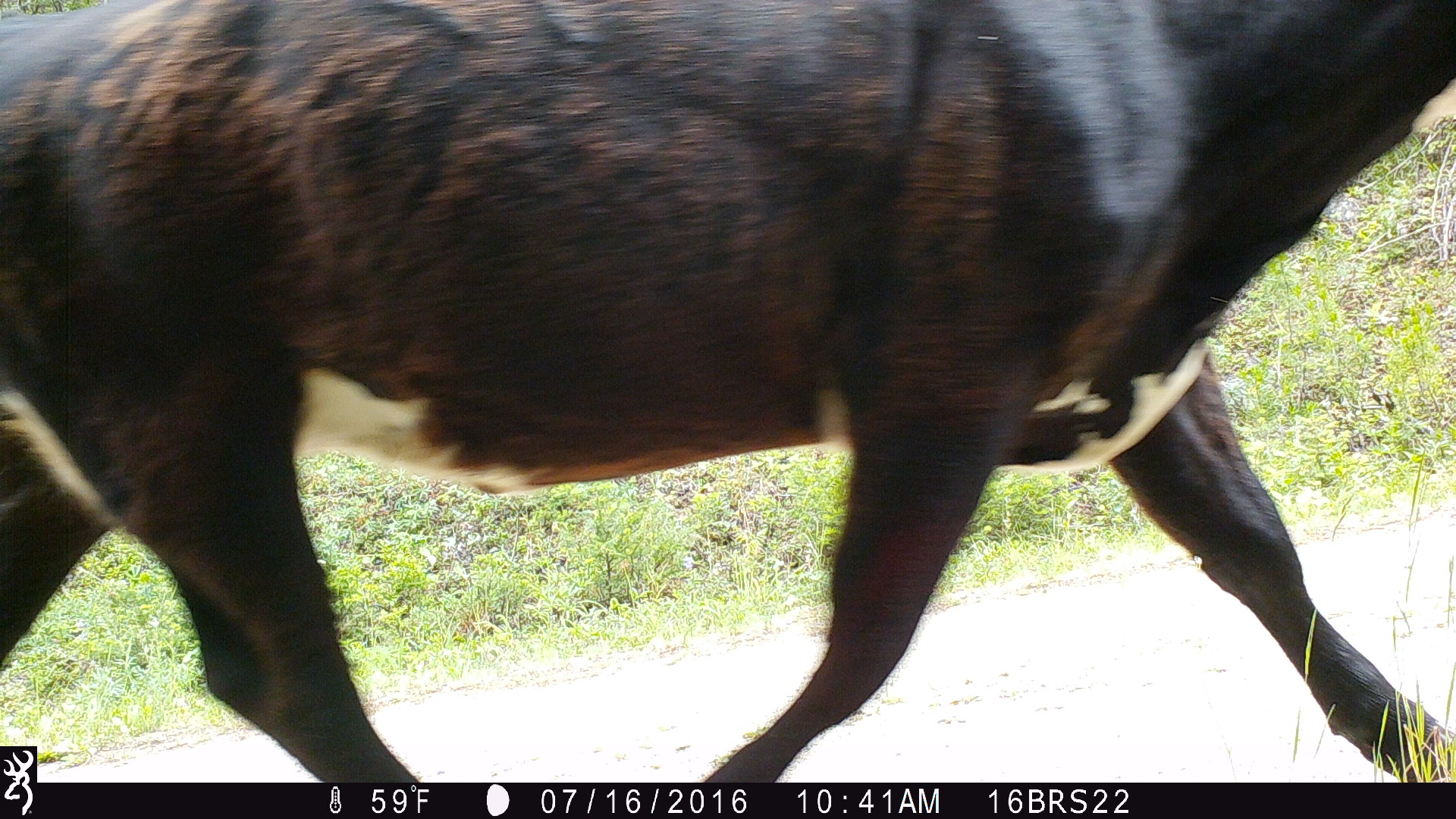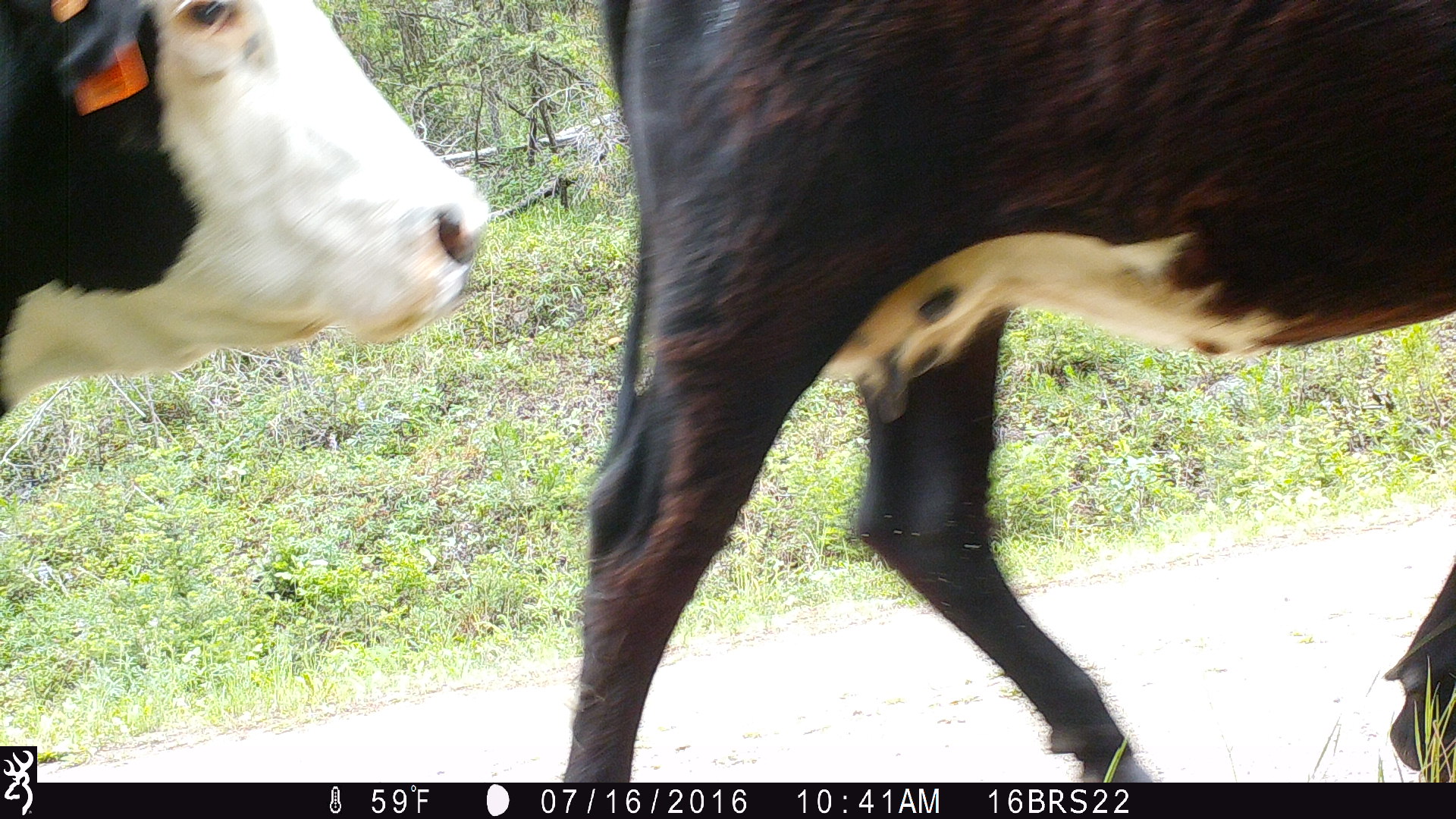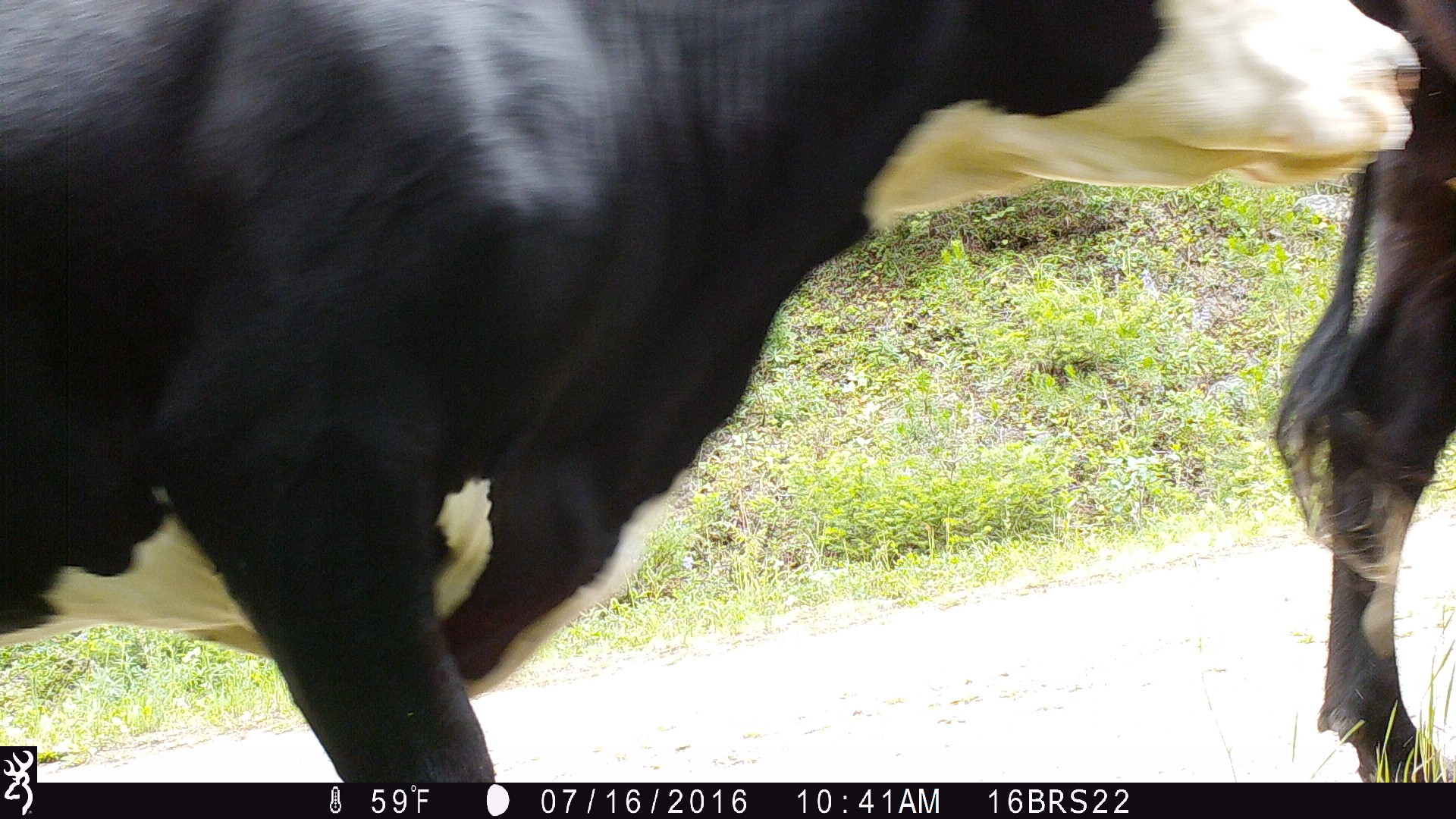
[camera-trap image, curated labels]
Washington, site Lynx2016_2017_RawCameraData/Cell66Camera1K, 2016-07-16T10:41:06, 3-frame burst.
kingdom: Animalia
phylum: Chordata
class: Mammalia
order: Artiodactyla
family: Bovidae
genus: Bos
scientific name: Bos taurus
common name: domestic cattle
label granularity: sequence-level